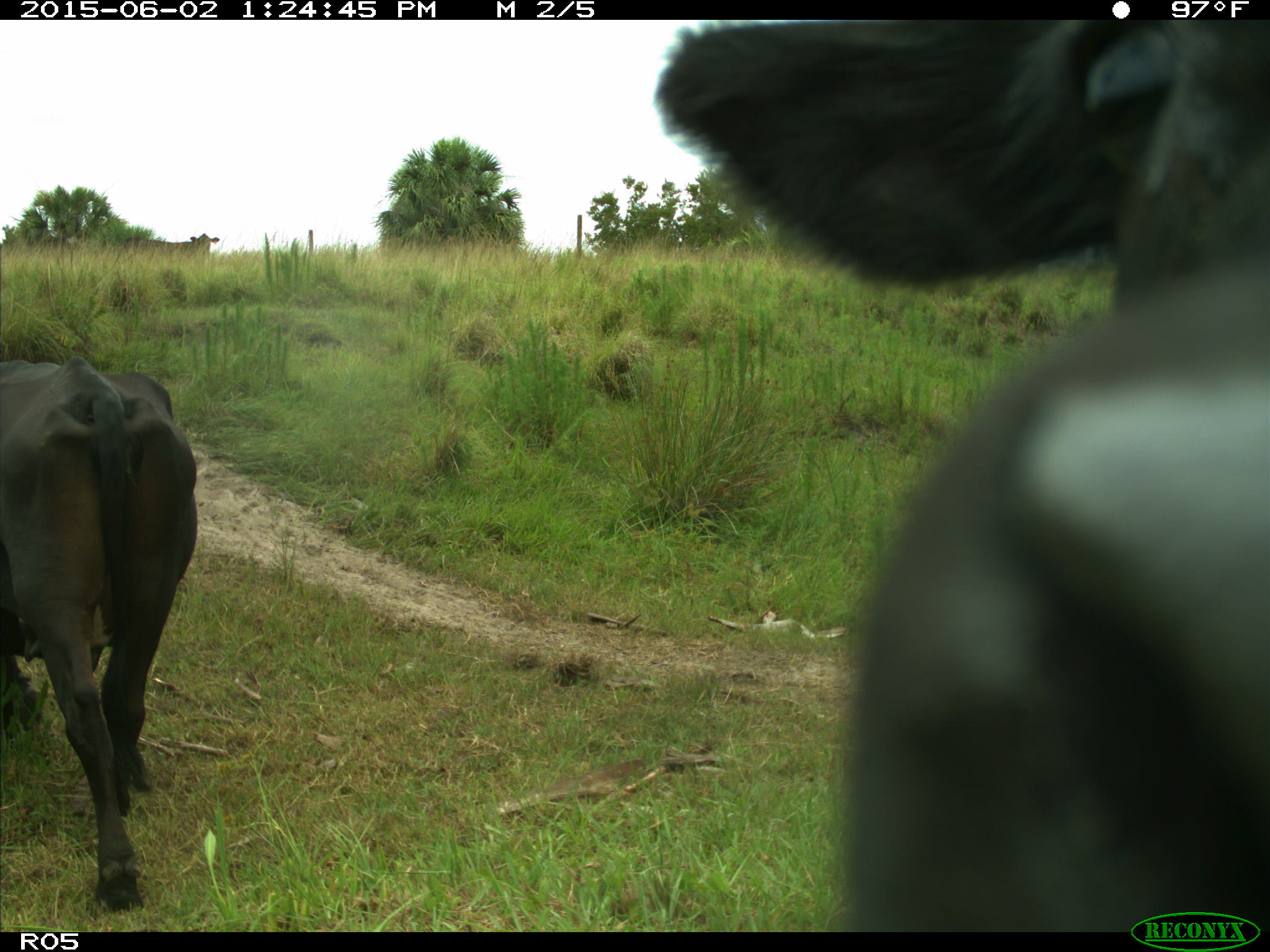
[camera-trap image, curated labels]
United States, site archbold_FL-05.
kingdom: Animalia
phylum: Chordata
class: Mammalia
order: Artiodactyla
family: Bovidae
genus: Bos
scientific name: Bos taurus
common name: domestic cow